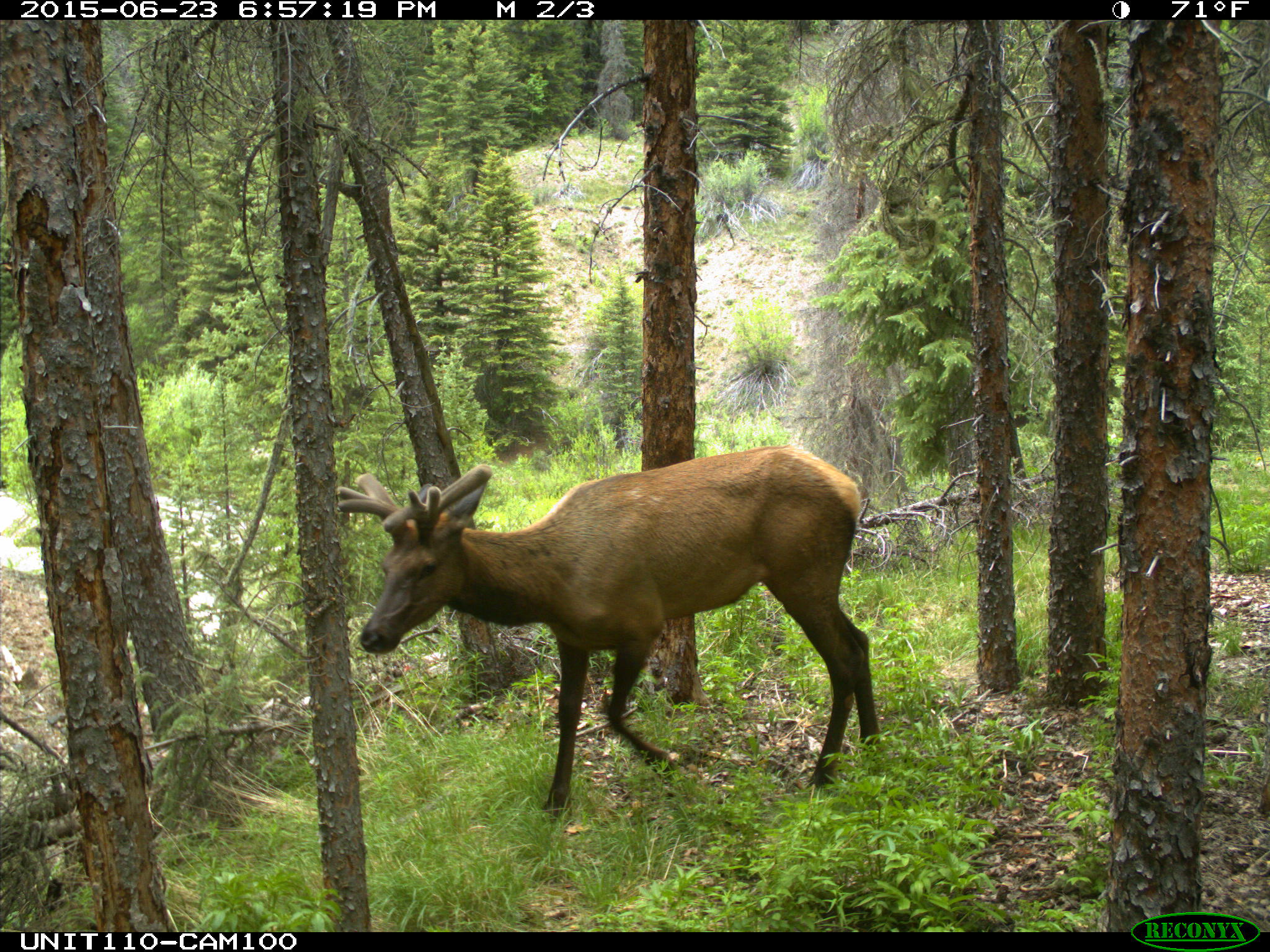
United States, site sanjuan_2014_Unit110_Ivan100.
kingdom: Animalia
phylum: Chordata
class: Mammalia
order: Artiodactyla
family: Cervidae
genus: Cervus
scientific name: Cervus elaphus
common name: red deer